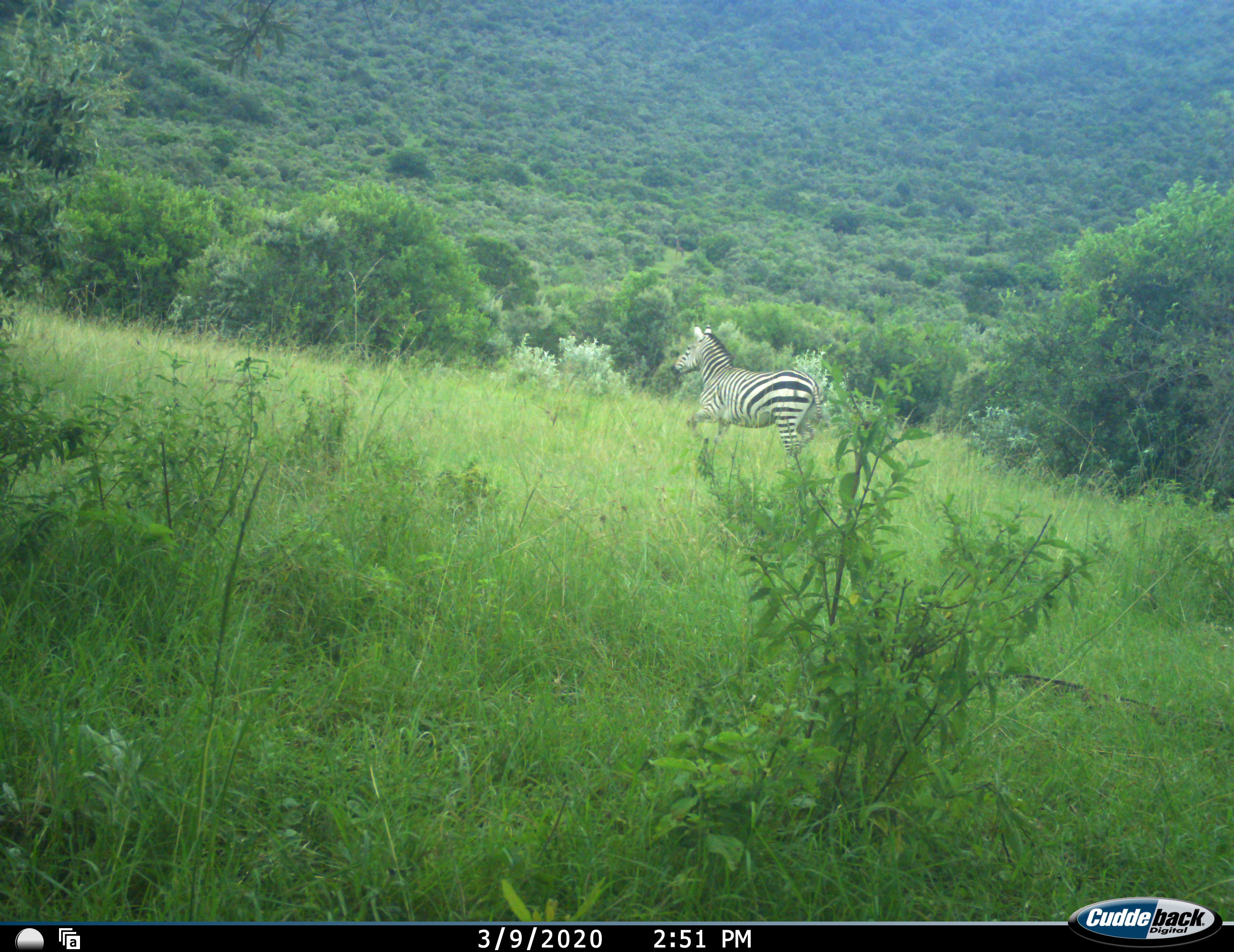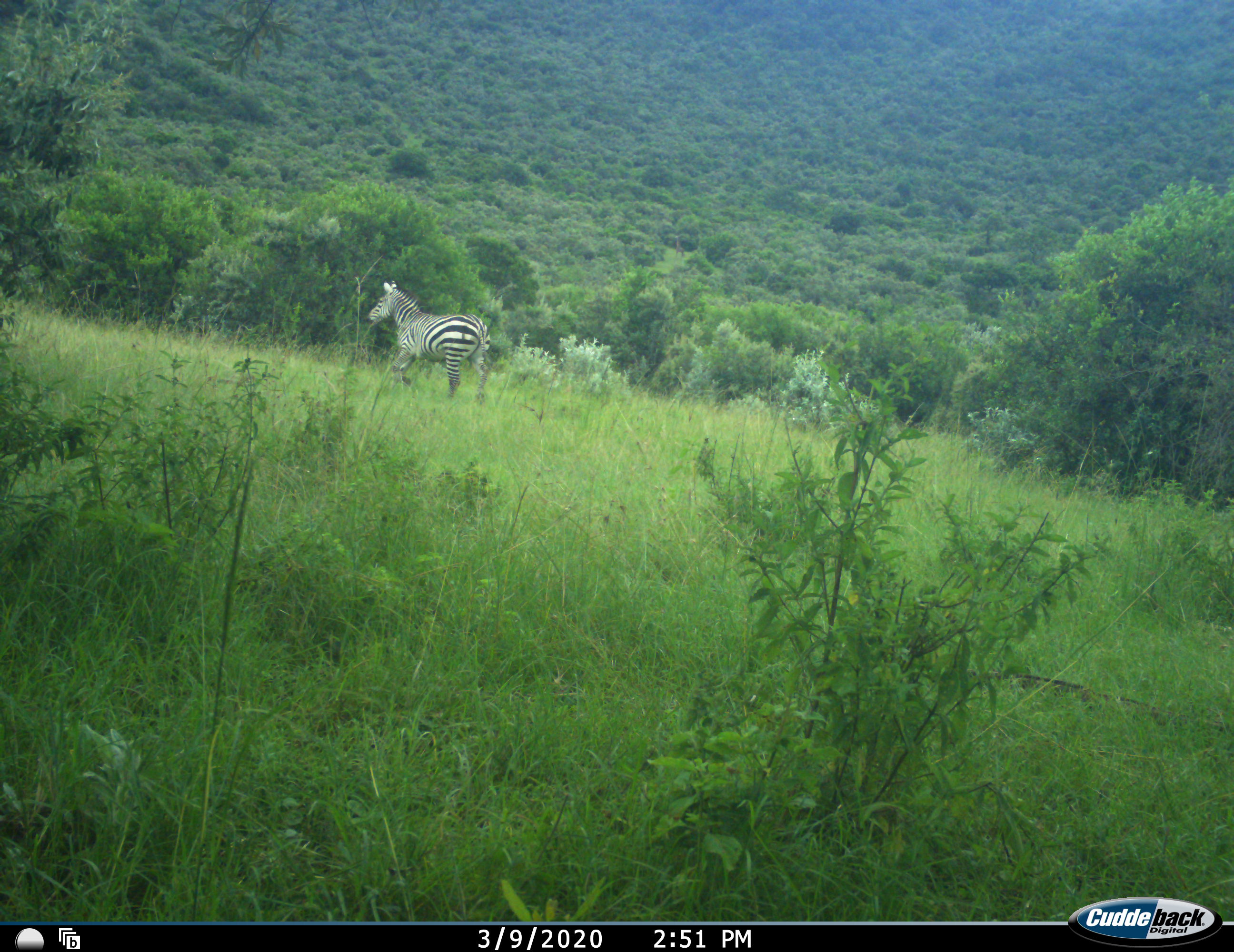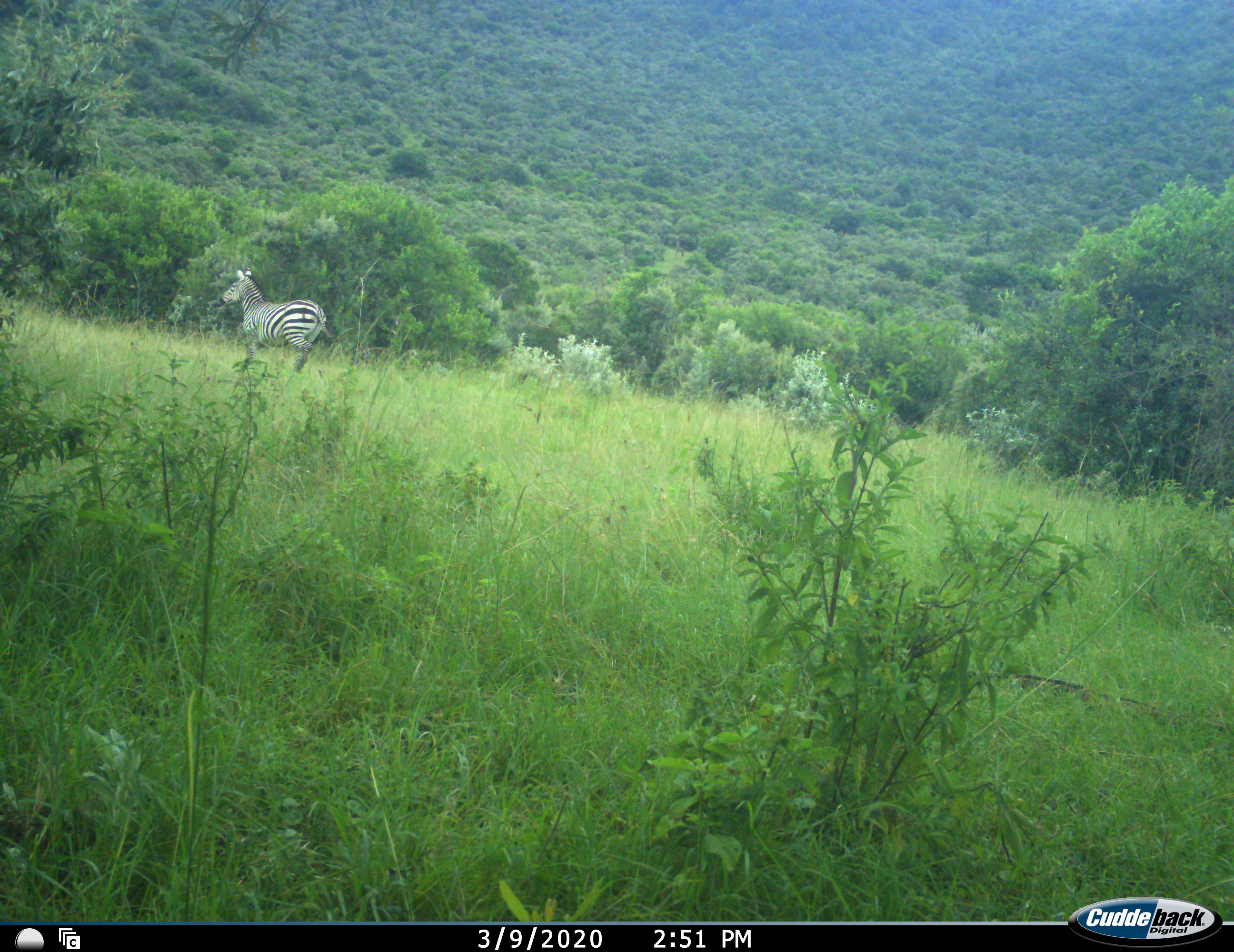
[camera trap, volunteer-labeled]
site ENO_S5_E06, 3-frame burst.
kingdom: Animalia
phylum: Chordata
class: Mammalia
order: Perissodactyla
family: Equidae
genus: Equus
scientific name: Equus quagga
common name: plains zebra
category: zebraplains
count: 1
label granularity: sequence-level